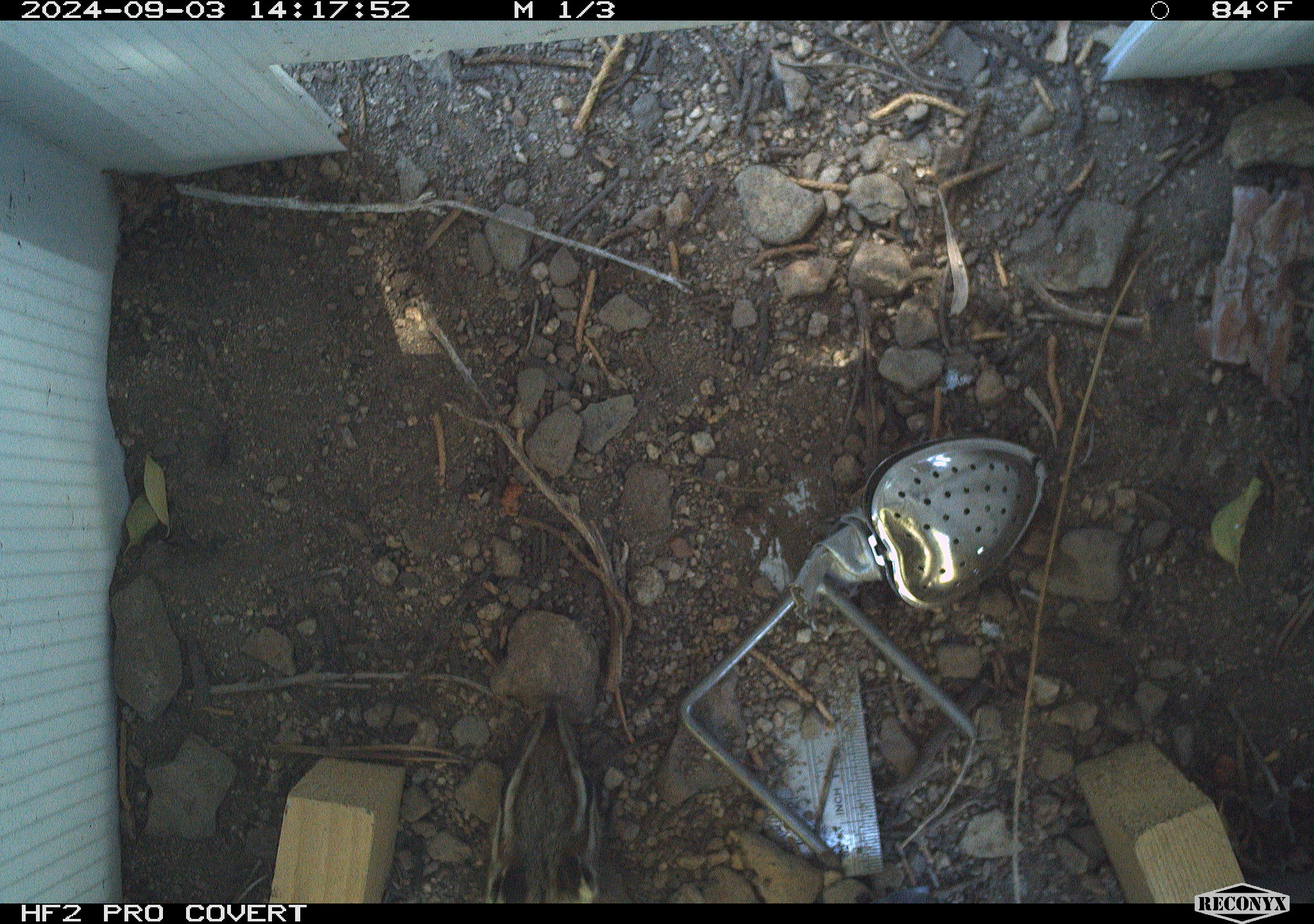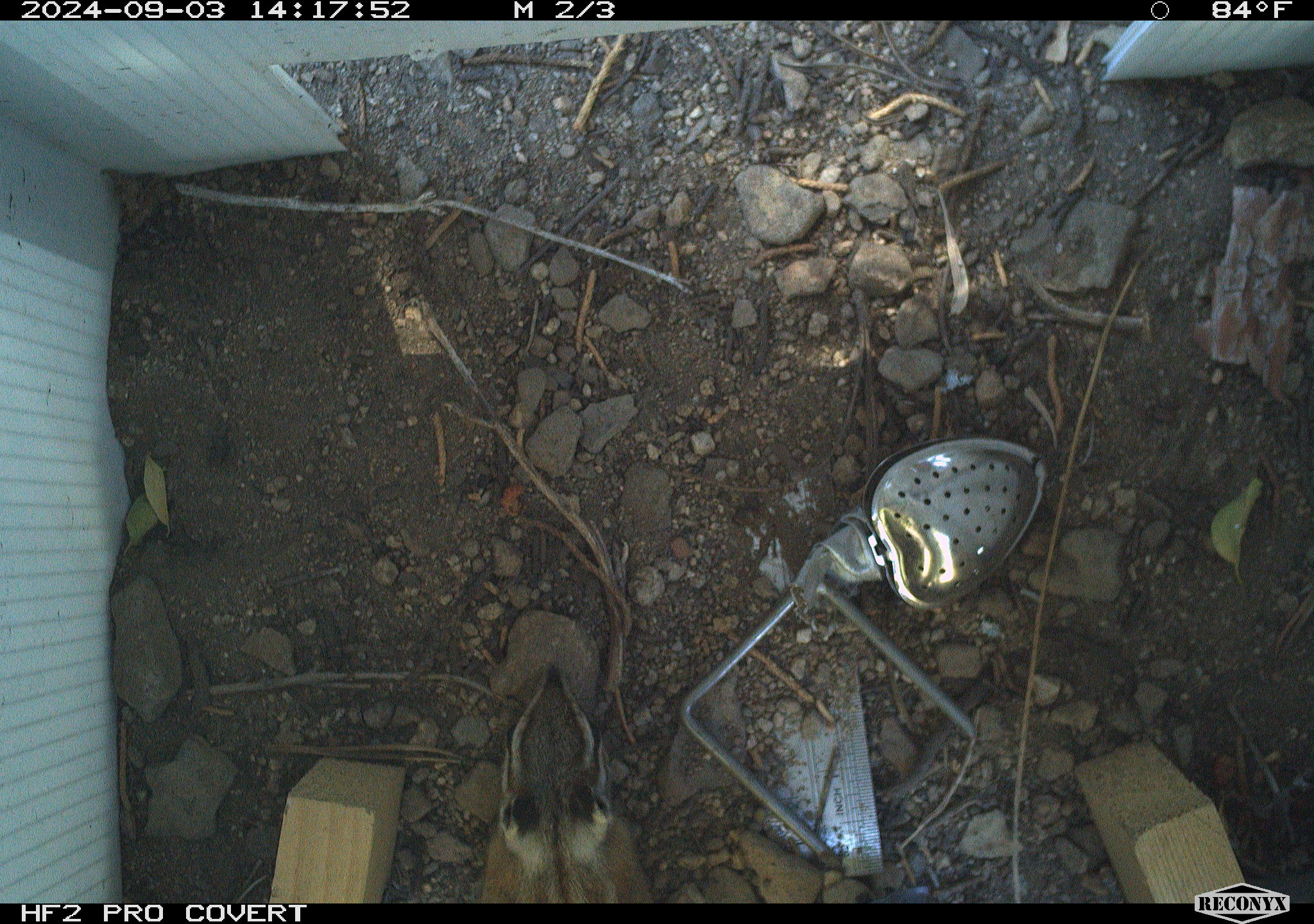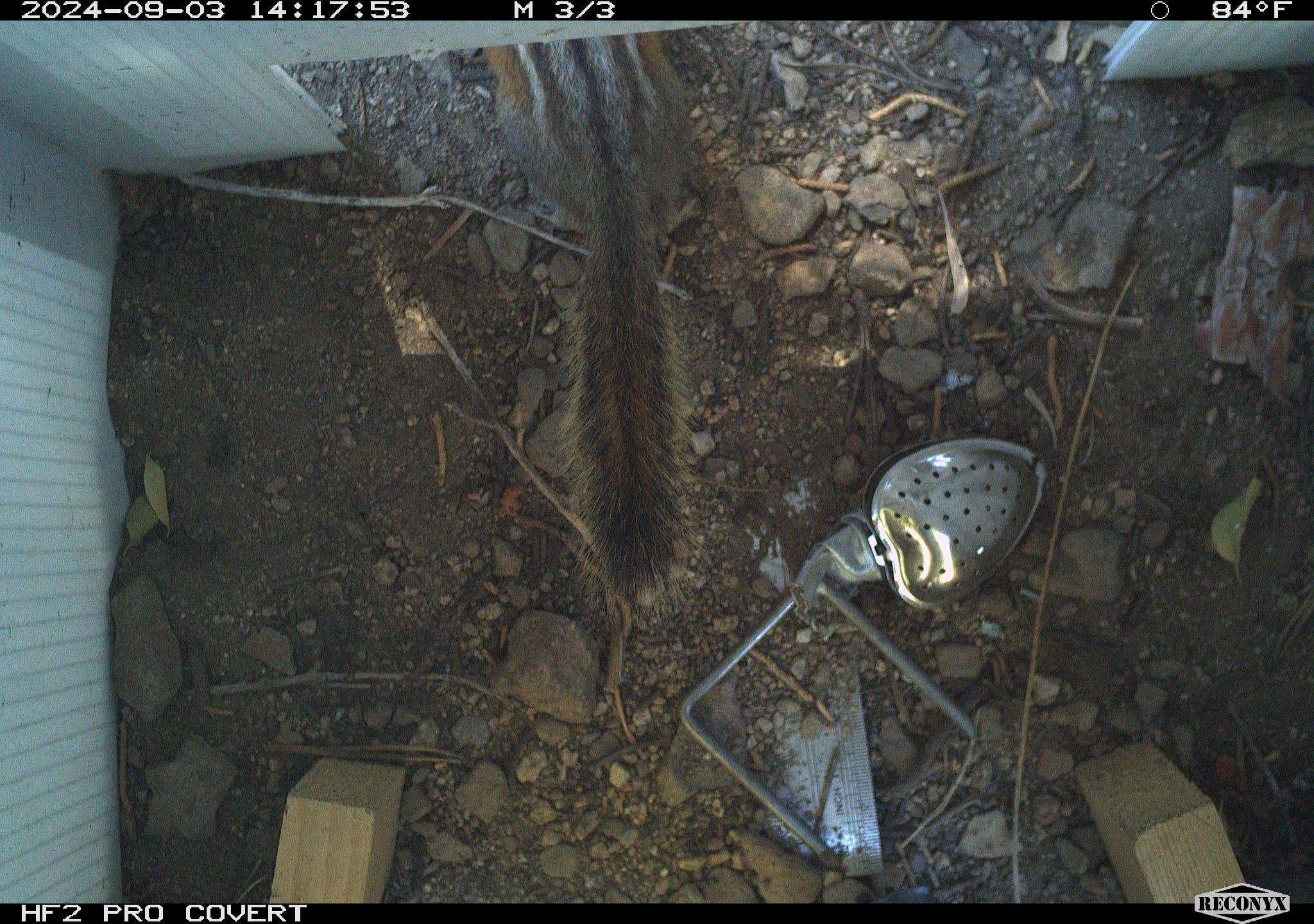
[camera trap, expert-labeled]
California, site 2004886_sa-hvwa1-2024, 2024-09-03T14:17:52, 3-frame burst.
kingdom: Animalia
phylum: Chordata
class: Mammalia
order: Rodentia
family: Sciuridae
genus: Neotamias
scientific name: Neotamias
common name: western chipmunks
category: neotamias species